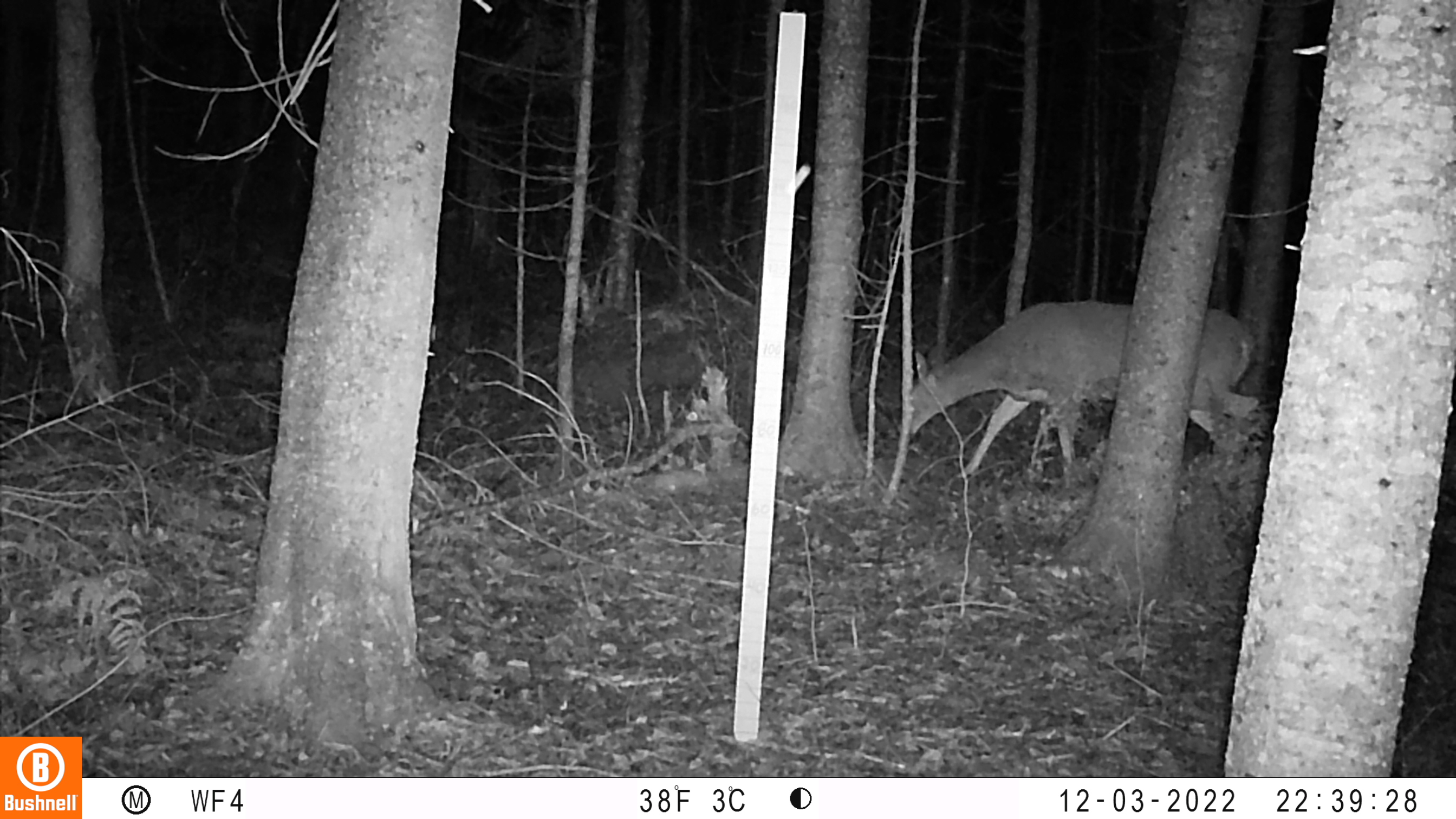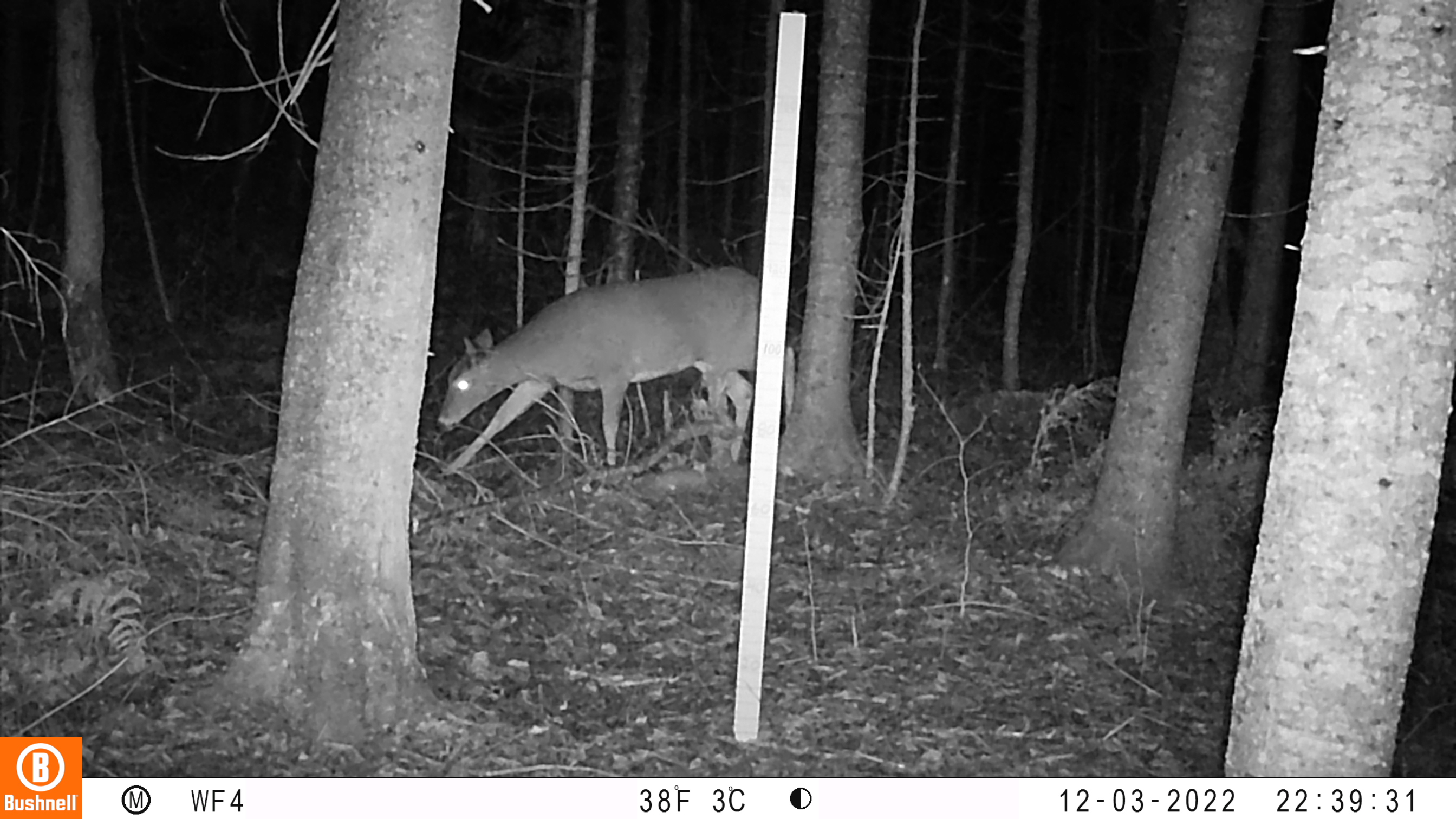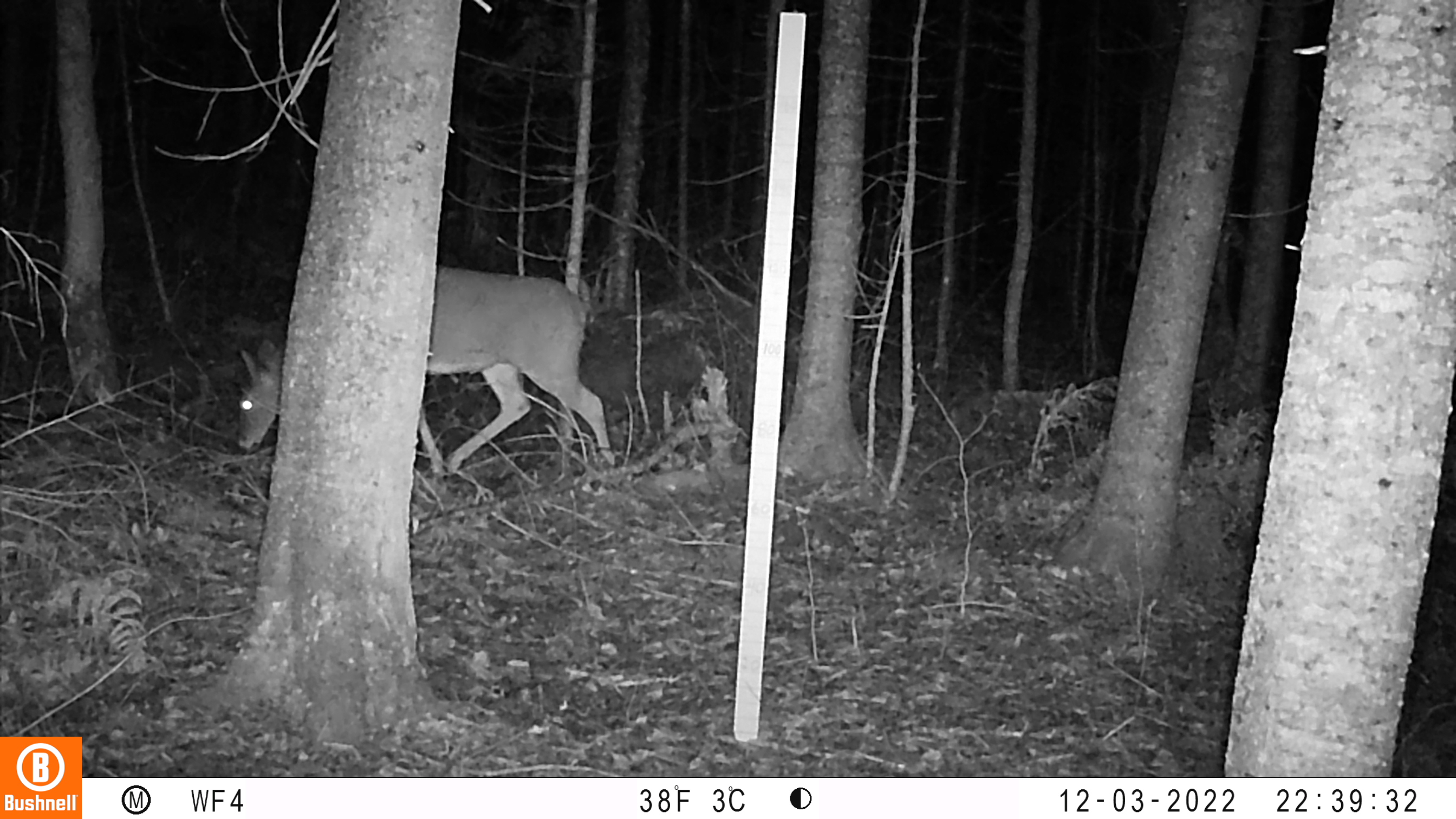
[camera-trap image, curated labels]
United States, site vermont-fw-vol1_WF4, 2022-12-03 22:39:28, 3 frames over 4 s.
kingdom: Animalia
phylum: Chordata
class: Mammalia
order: Artiodactyla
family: Cervidae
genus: Odocoileus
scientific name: Odocoileus virginianus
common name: white-tailed deer